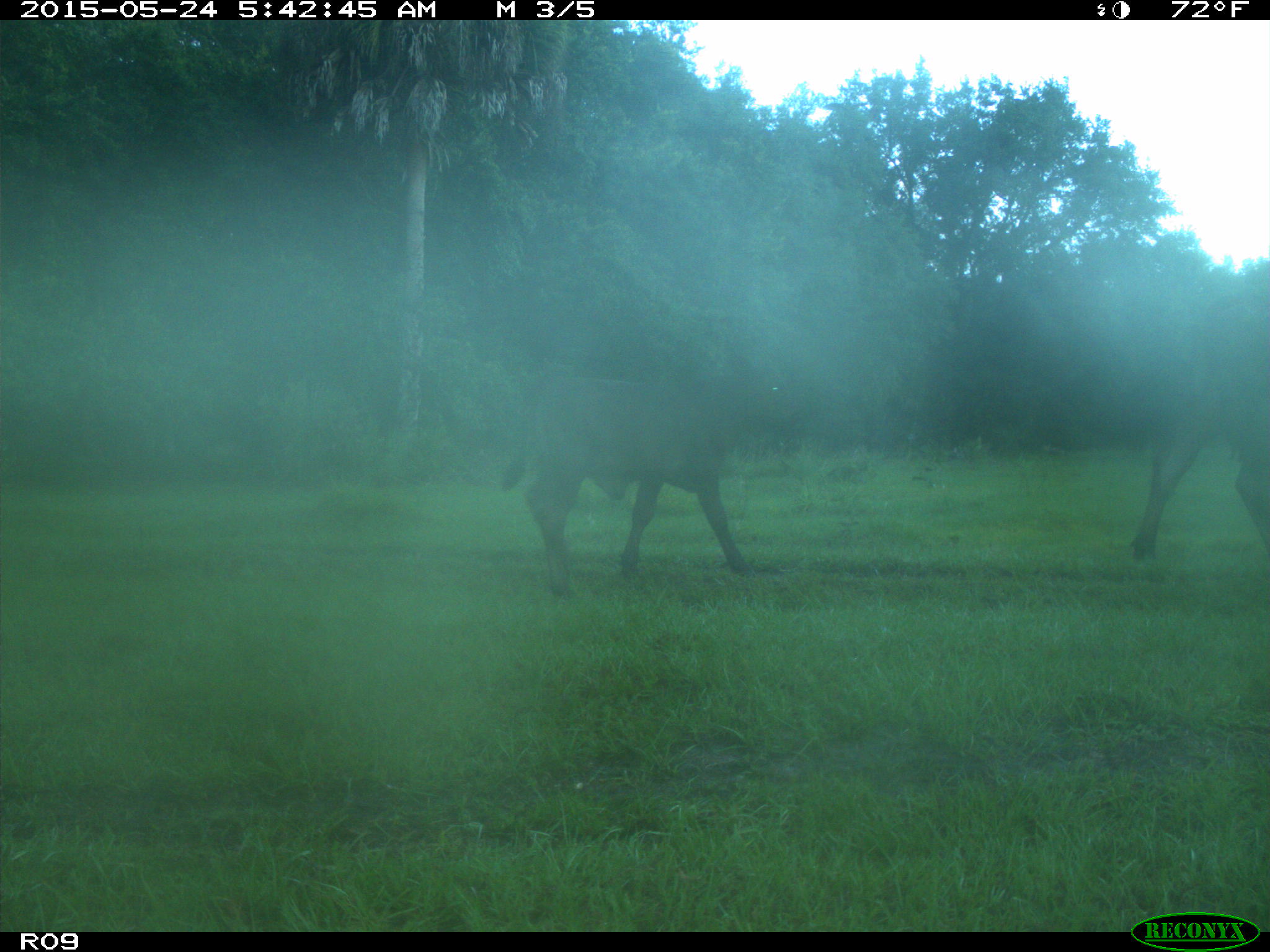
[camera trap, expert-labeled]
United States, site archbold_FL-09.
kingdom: Animalia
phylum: Chordata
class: Mammalia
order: Artiodactyla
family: Bovidae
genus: Bos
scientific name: Bos taurus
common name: domestic cow